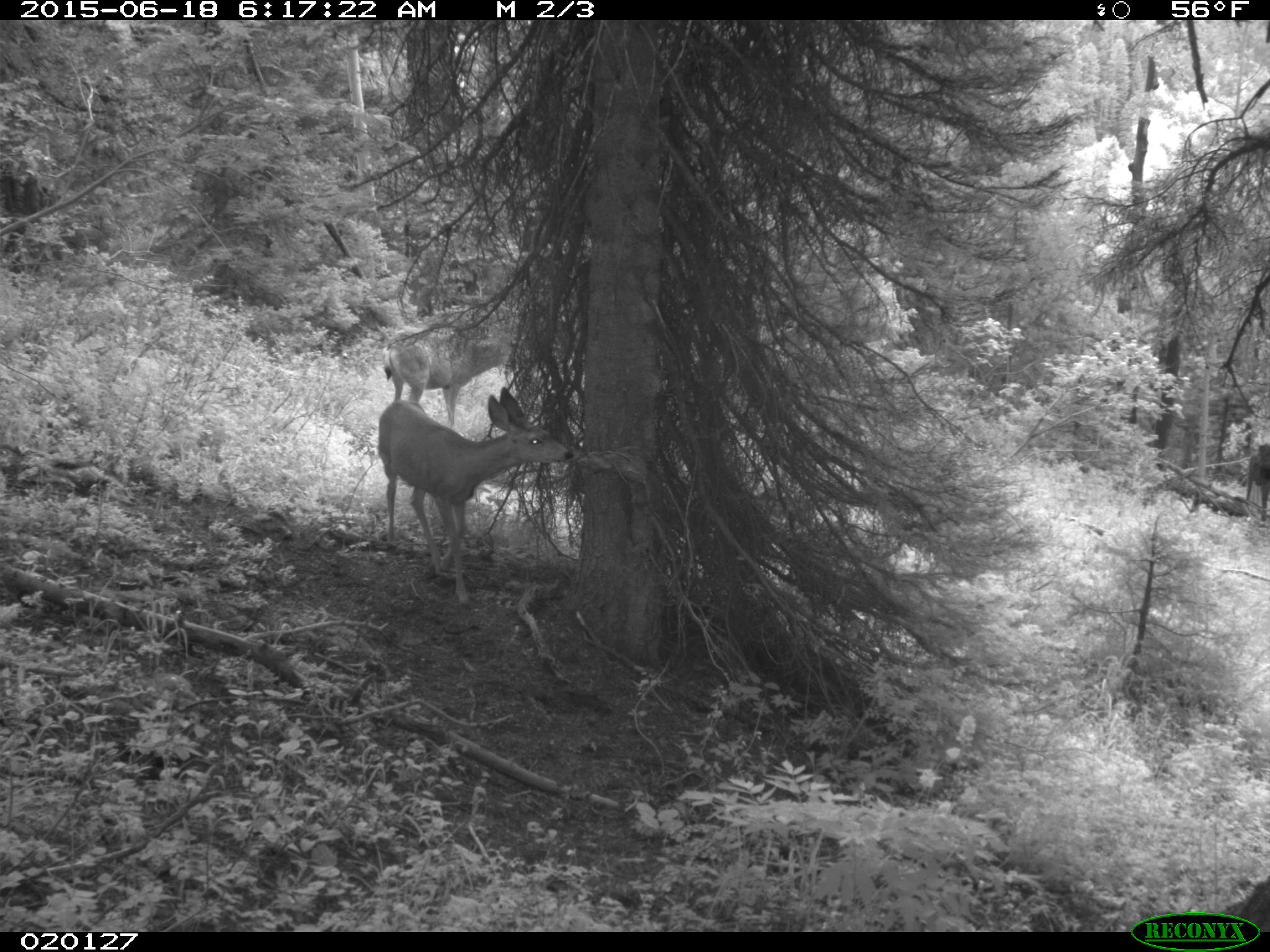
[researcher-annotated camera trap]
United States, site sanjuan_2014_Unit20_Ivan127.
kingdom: Animalia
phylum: Chordata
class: Mammalia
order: Artiodactyla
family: Cervidae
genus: Odocoileus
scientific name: Odocoileus hemionus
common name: mule deer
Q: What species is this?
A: Odocoileus hemionus (mule deer).